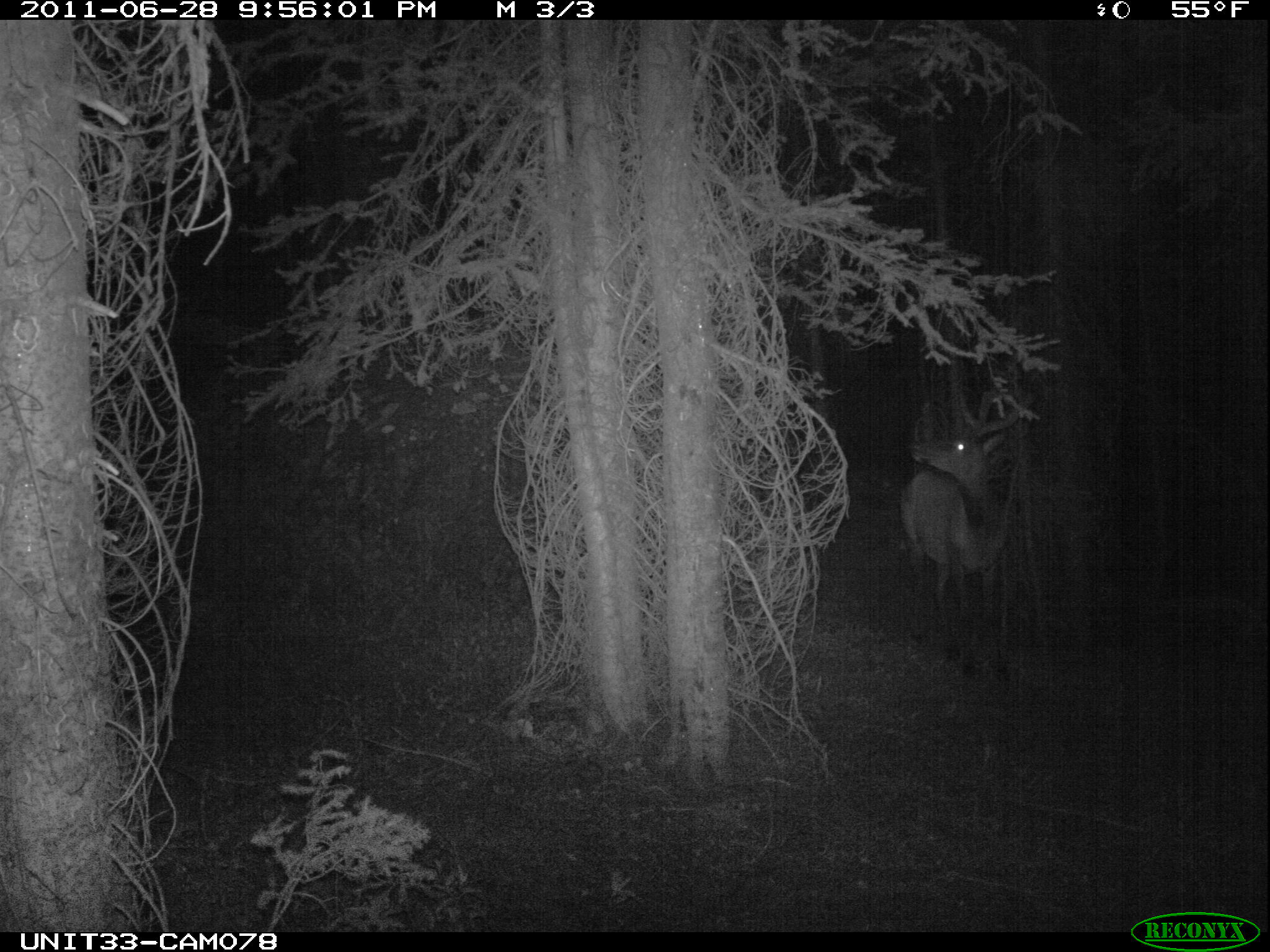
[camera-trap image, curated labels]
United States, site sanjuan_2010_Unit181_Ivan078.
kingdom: Animalia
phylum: Chordata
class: Mammalia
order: Artiodactyla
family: Cervidae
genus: Cervus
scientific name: Cervus elaphus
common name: red deer